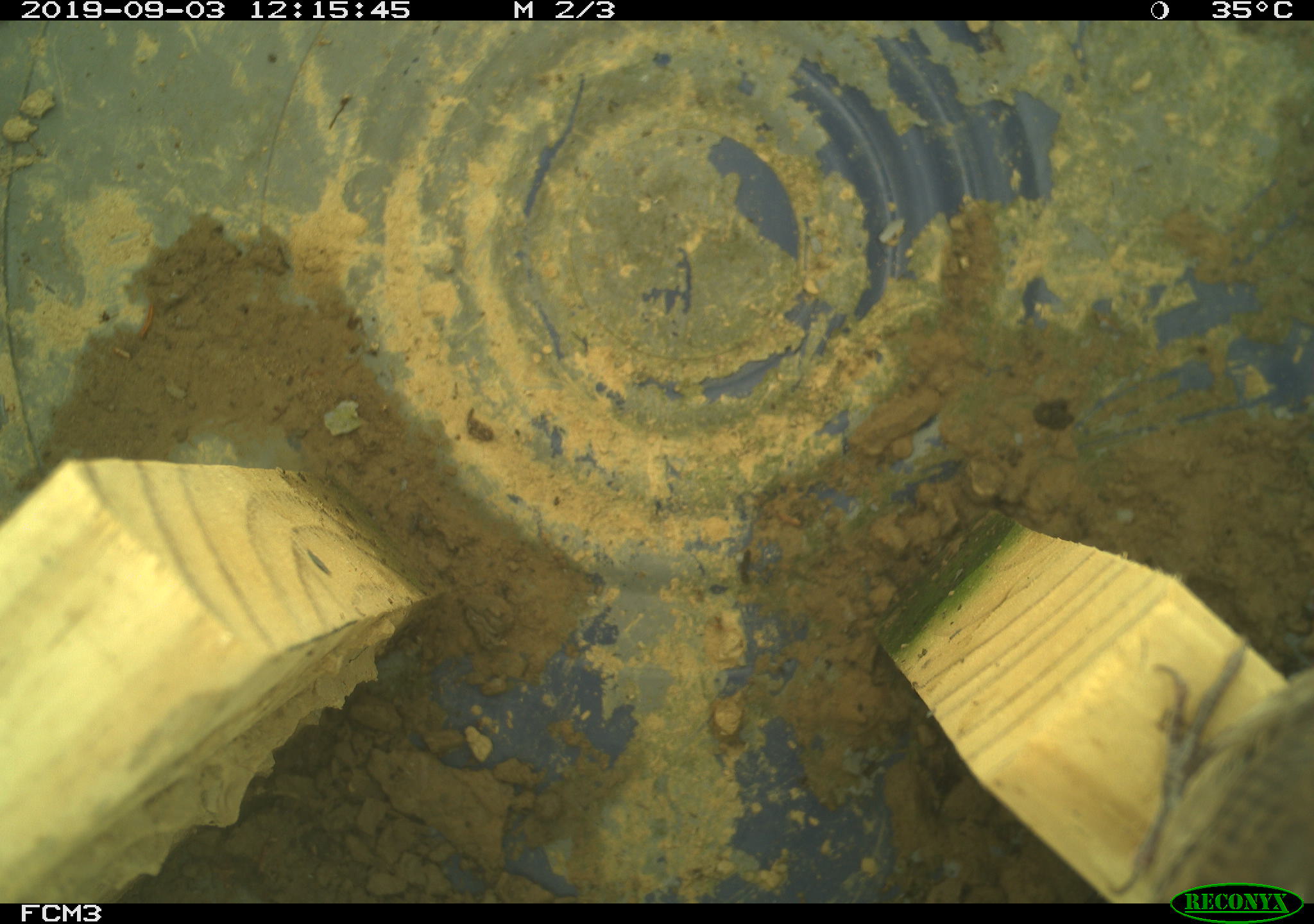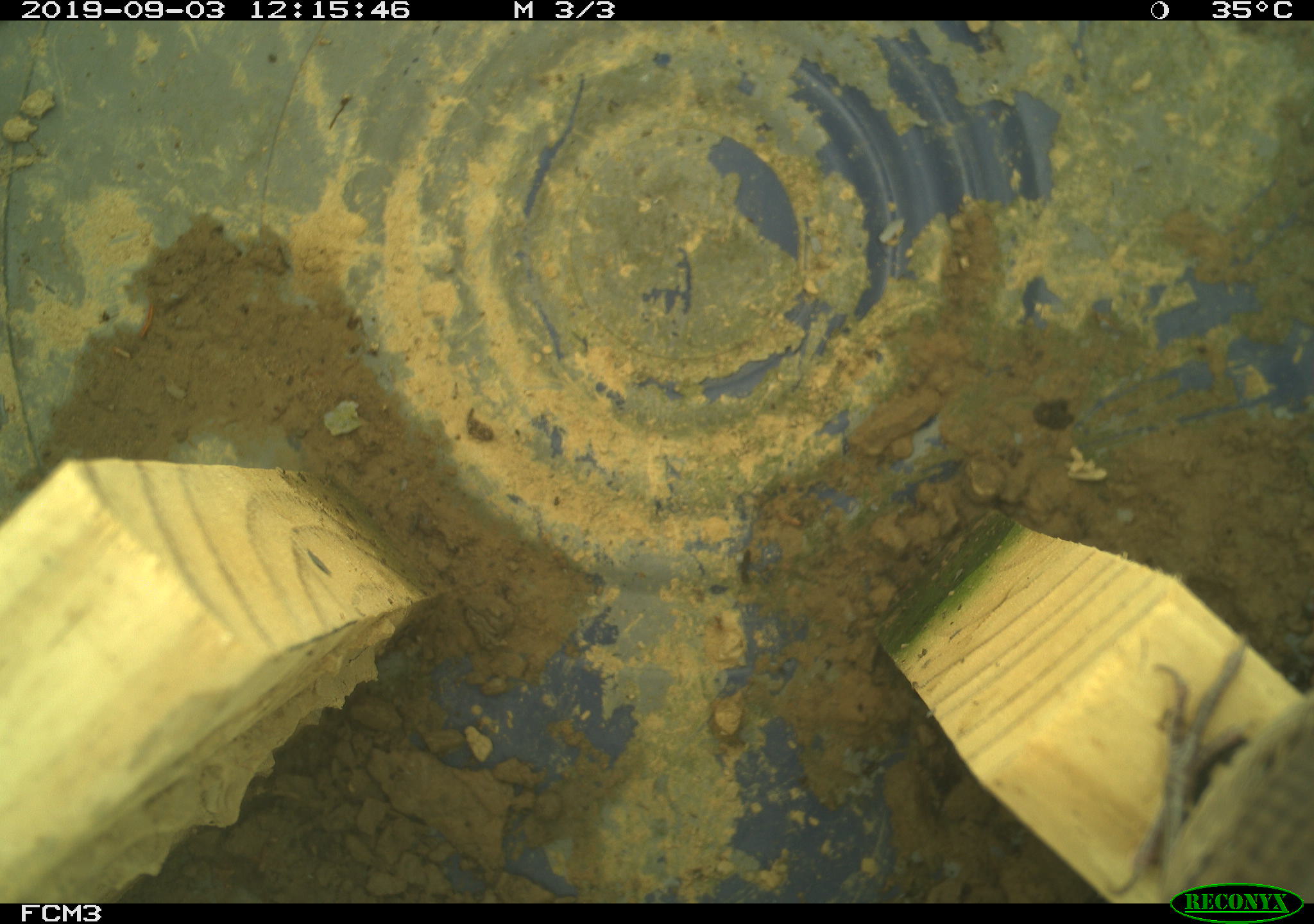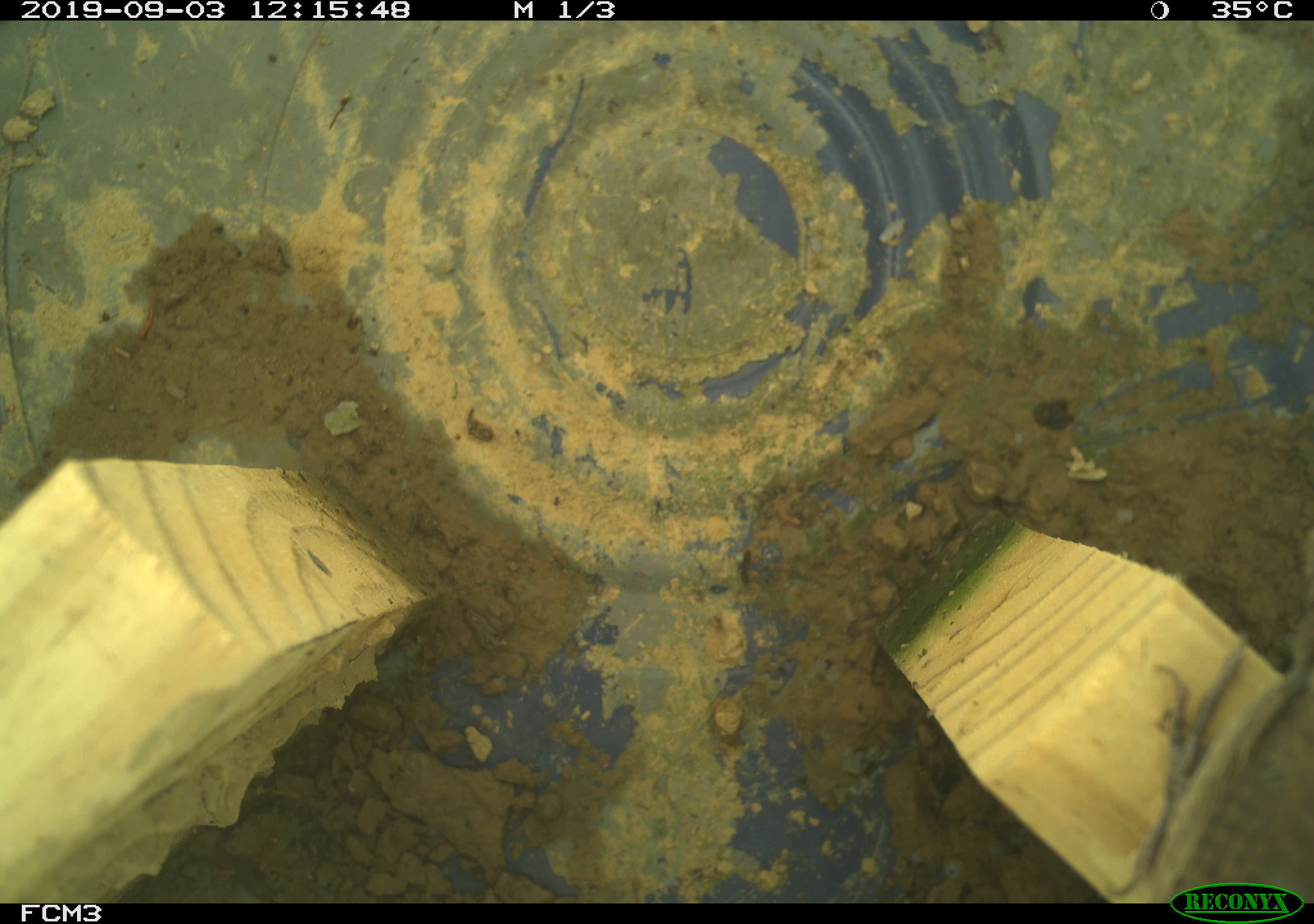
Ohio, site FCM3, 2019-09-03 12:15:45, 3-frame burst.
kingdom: Animalia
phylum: Chordata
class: Aves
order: Passeriformes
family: Troglodytidae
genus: Troglodytes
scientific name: Troglodytes aedon aedon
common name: northern house wren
Northern house wren (Troglodytes aedon aedon).